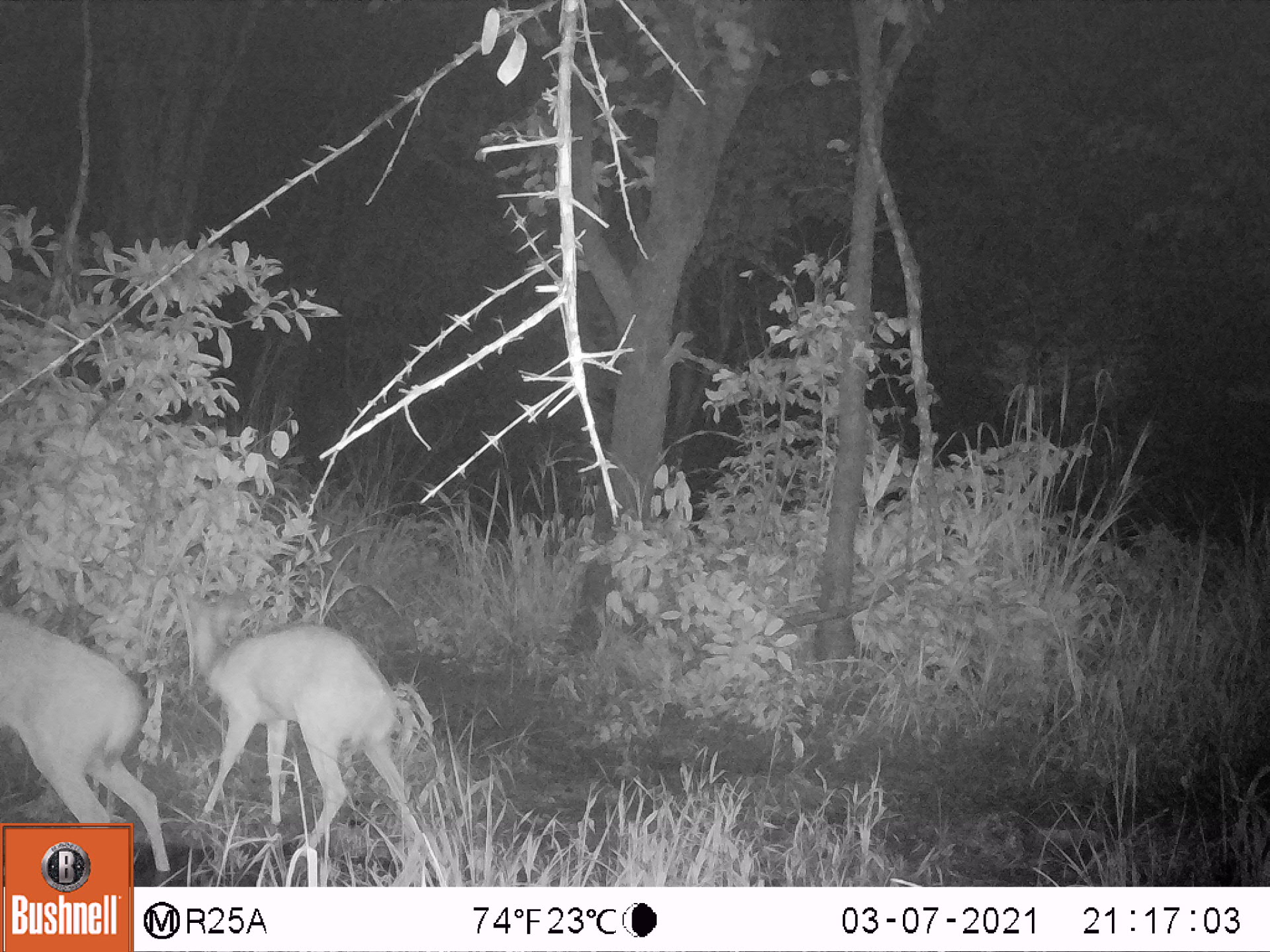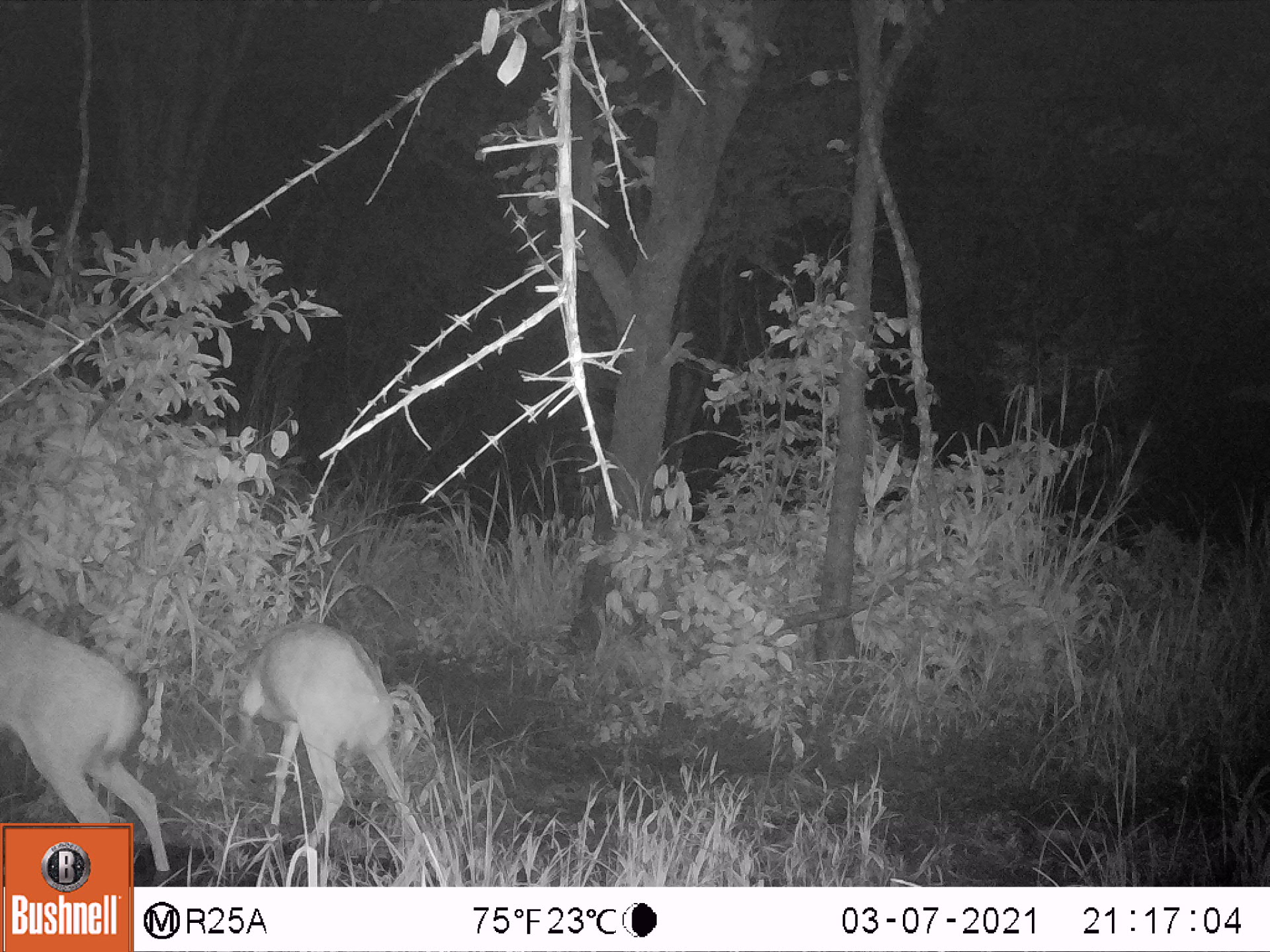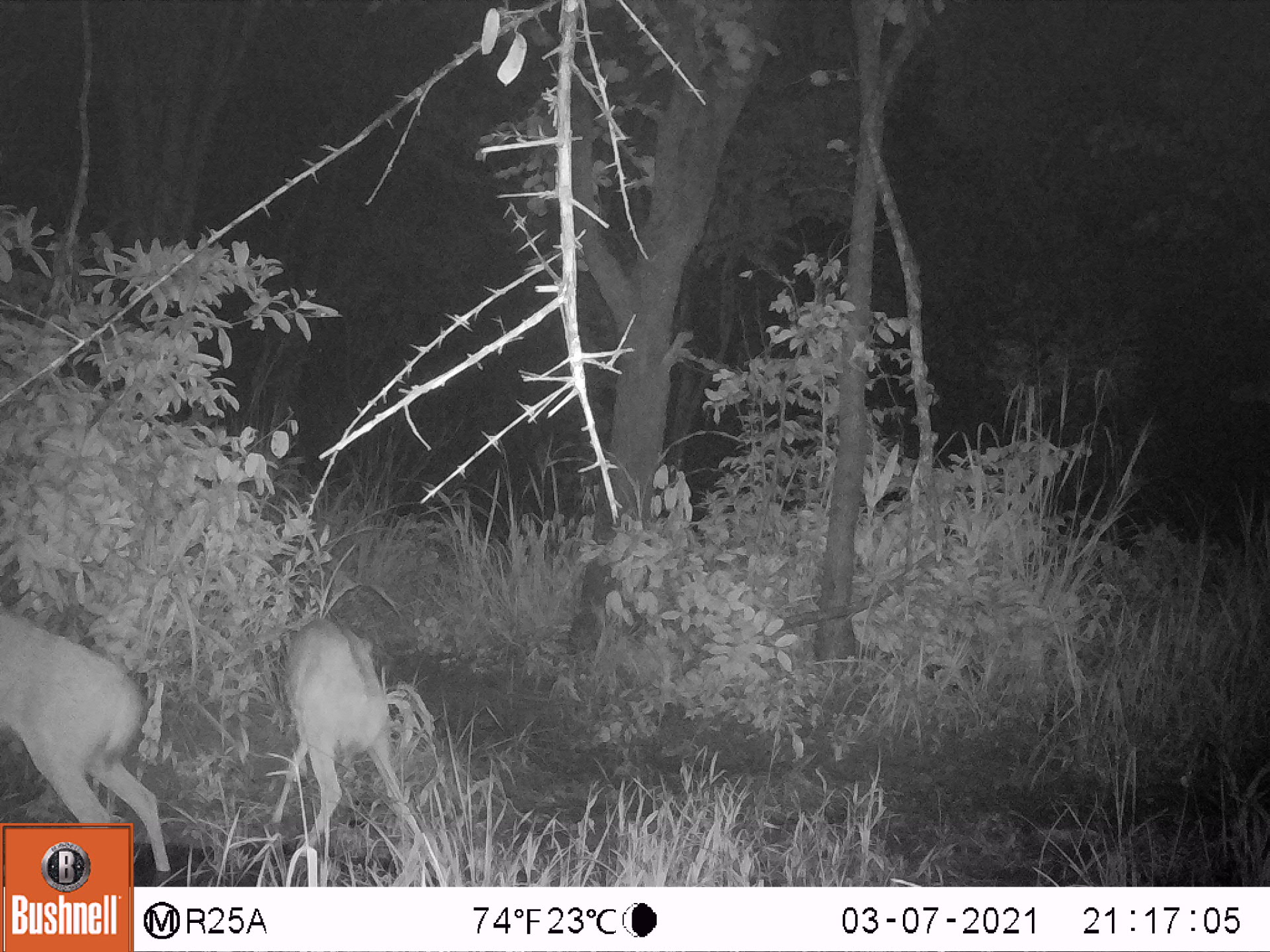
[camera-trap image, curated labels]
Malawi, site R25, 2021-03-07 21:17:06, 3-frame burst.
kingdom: Animalia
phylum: Chordata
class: Mammalia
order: Artiodactyla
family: Bovidae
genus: Tragelaphus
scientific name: Tragelaphus sylvaticus sylvaticus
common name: cape bushbuck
Cape bushbuck (Tragelaphus sylvaticus sylvaticus), count 2.